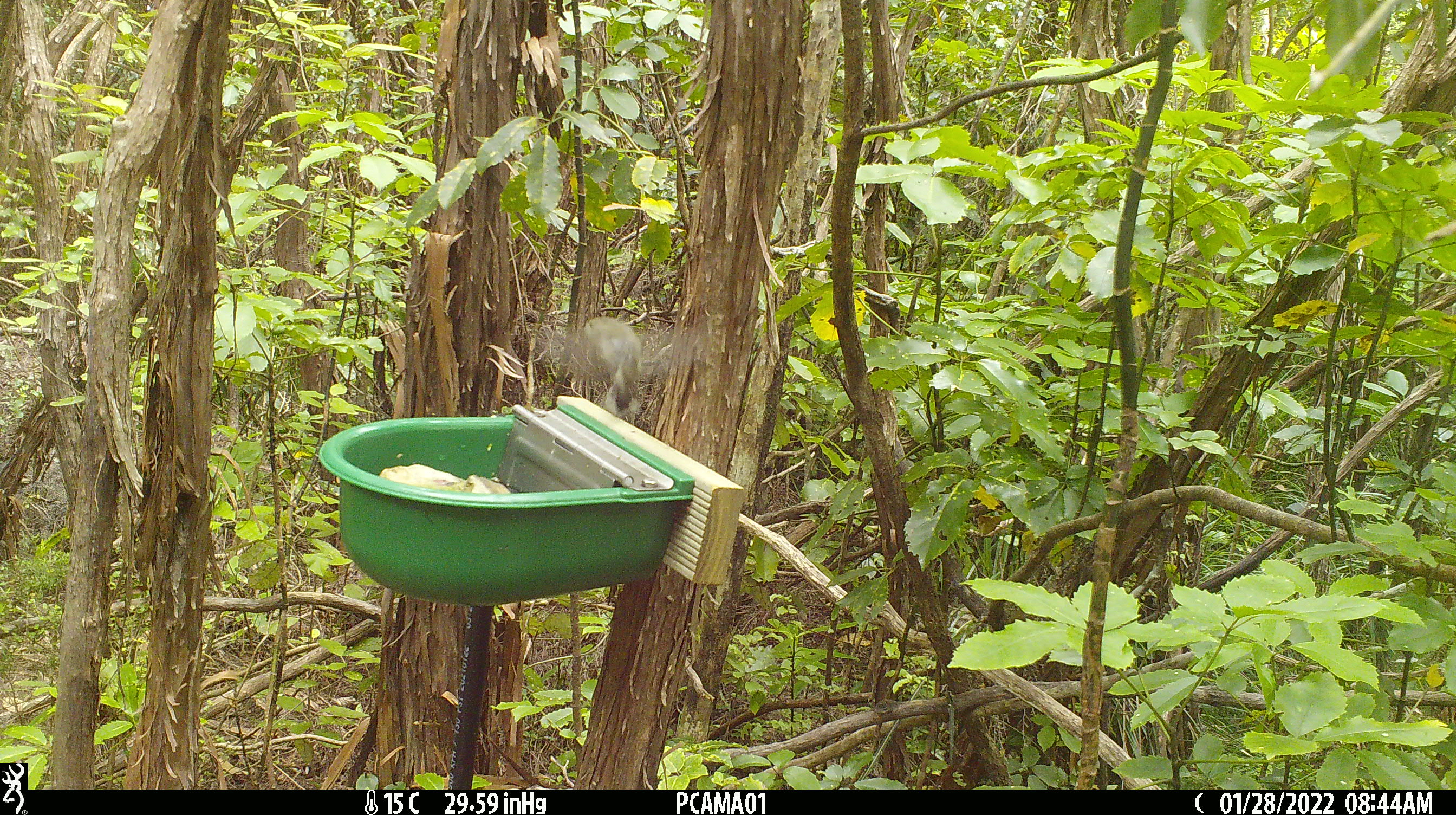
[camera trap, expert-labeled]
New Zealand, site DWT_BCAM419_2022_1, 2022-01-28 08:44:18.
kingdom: Animalia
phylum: Chordata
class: Aves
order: Passeriformes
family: Meliphagidae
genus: Anthornis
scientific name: Anthornis melanura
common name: new zealand bellbird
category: bellbird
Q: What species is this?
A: Bellbird (new zealand bellbird) (Anthornis melanura).